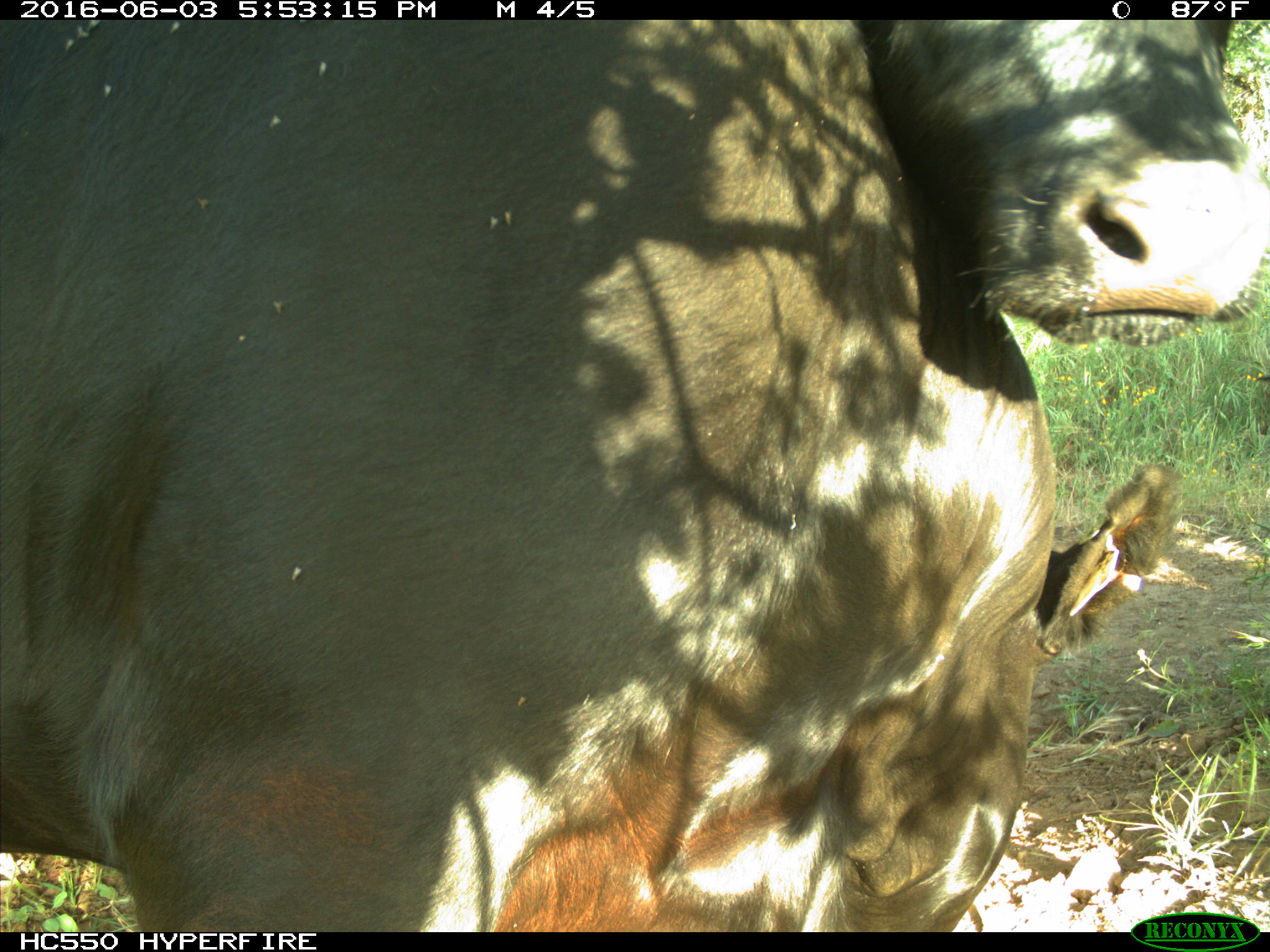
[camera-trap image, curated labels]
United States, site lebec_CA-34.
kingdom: Animalia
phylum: Chordata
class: Mammalia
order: Artiodactyla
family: Bovidae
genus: Bos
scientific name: Bos taurus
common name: domestic cow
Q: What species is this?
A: Bos taurus (domestic cow).